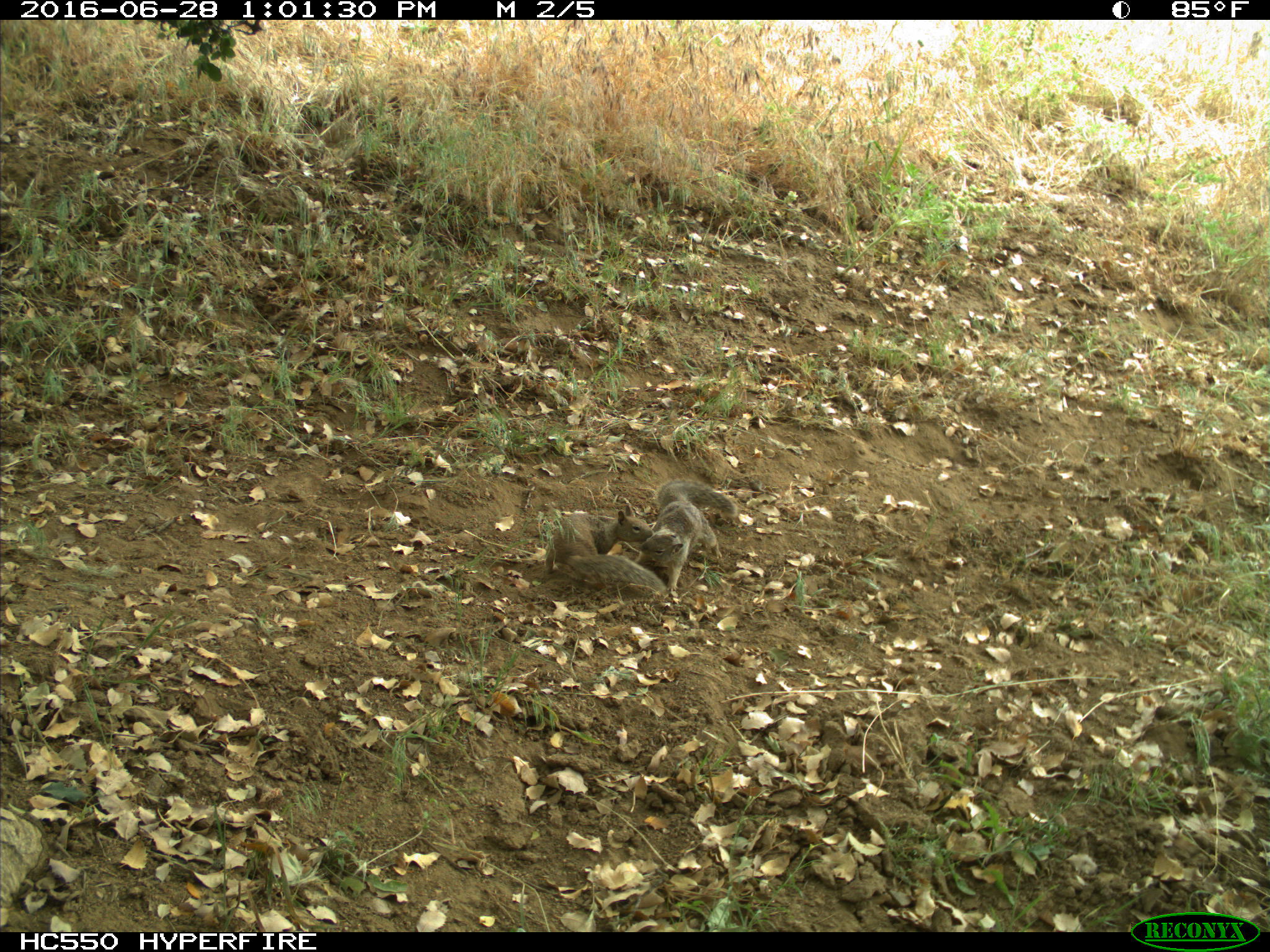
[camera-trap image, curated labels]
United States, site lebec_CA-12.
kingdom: Animalia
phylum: Chordata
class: Mammalia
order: Rodentia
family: Sciuridae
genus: Otospermophilus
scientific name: Otospermophilus beecheyi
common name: california ground squirrel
Otospermophilus beecheyi (california ground squirrel).